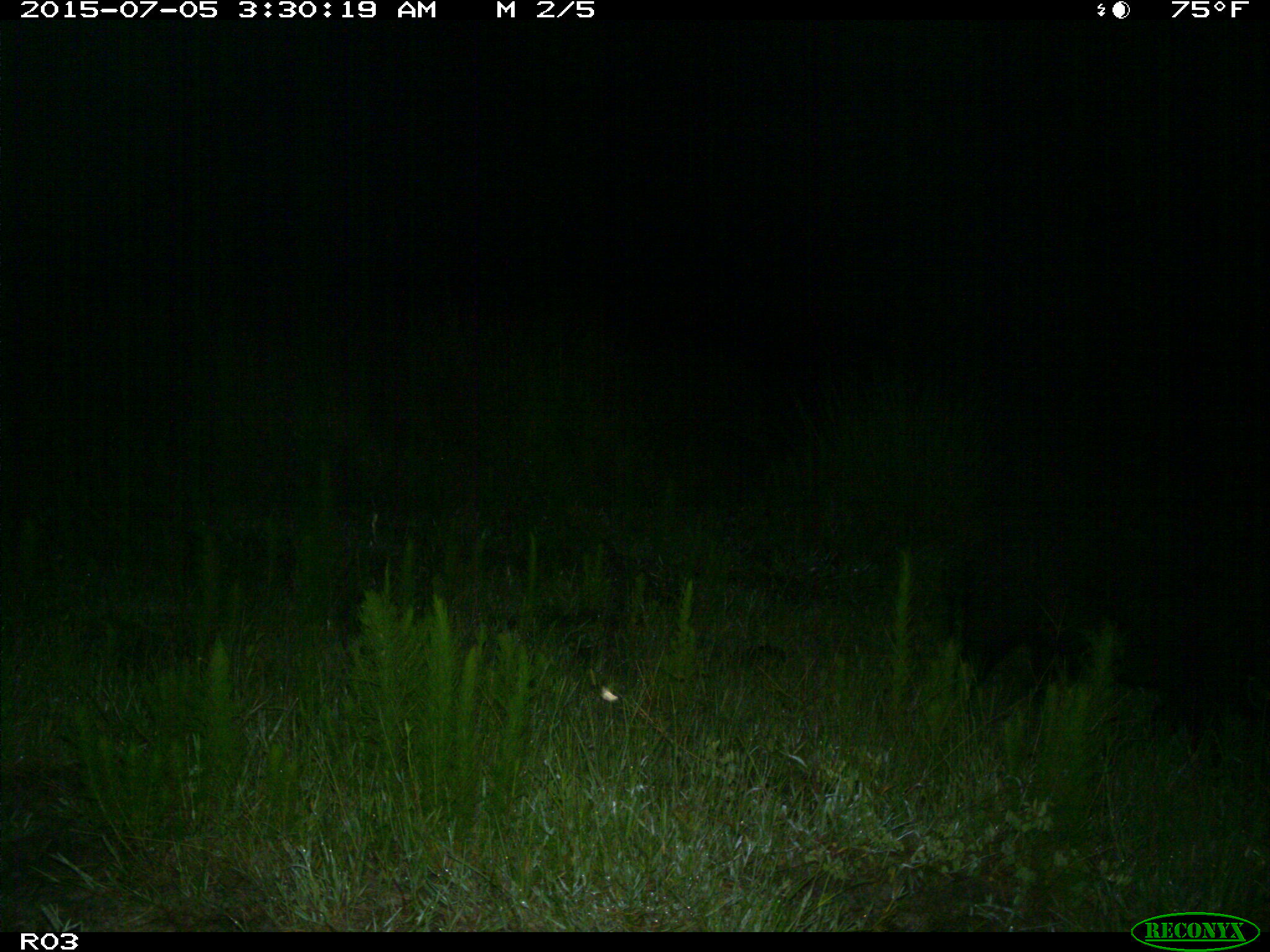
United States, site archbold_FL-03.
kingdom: Animalia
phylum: Chordata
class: Mammalia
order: Artiodactyla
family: Suidae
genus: Sus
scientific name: Sus scrofa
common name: wild boar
Sus scrofa (wild boar).